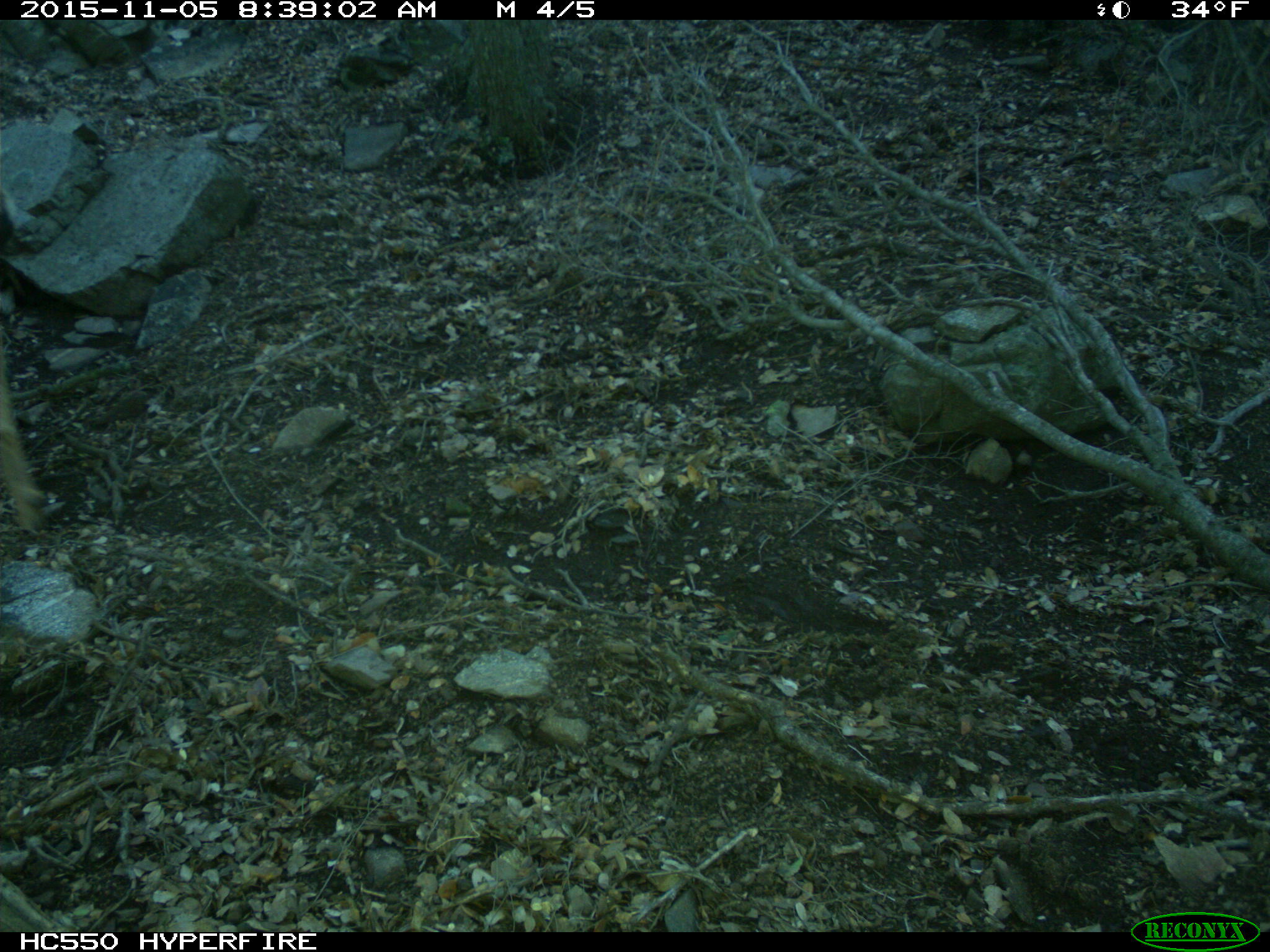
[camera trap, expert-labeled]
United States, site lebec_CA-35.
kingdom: Animalia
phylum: Chordata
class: Mammalia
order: Artiodactyla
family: Cervidae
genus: Odocoileus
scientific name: Odocoileus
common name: deer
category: unidentified deer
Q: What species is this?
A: Unidentified deer (deer) (Odocoileus).